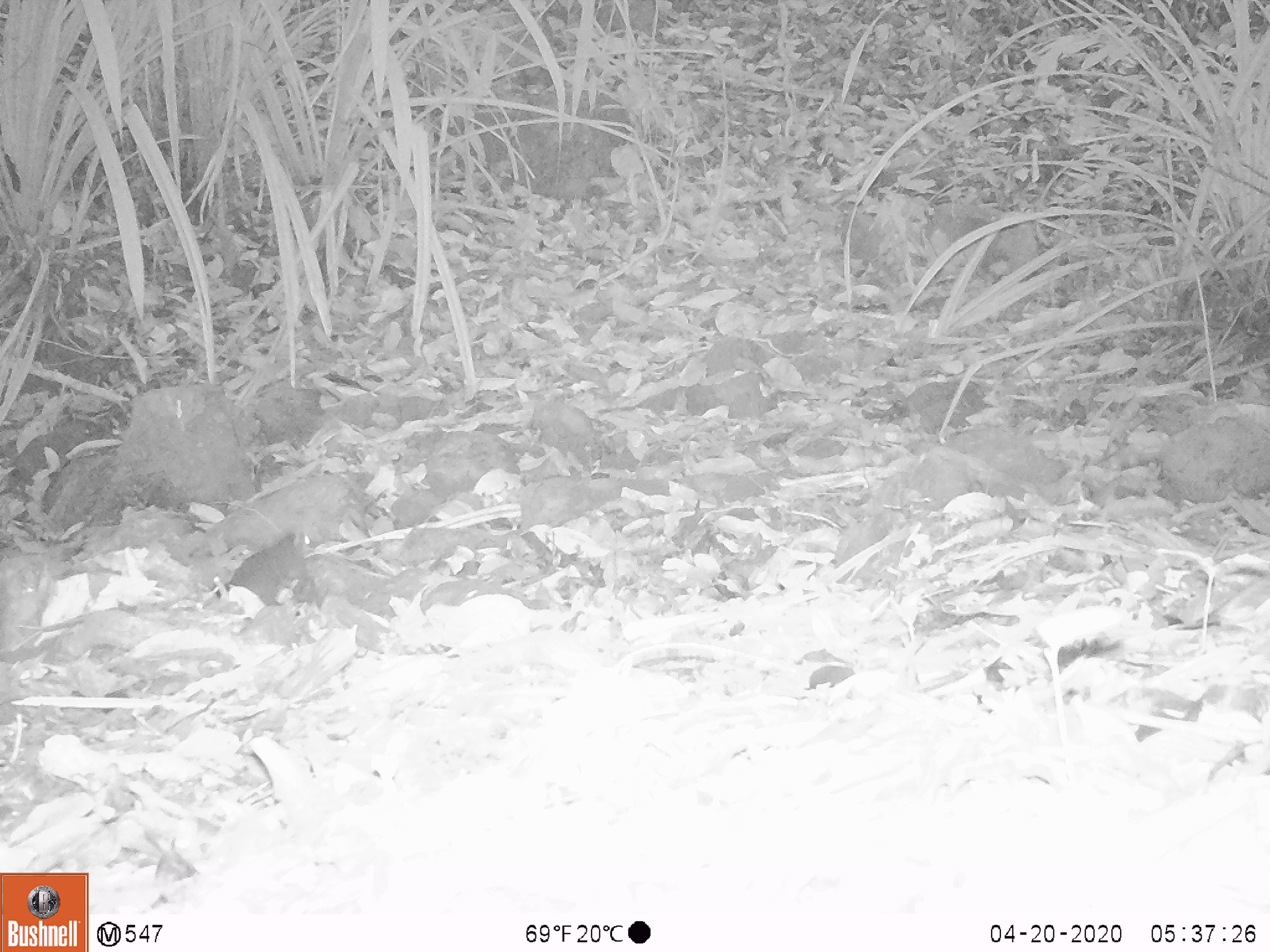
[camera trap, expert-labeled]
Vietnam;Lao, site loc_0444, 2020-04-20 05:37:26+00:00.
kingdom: Animalia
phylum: Chordata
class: Mammalia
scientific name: Mammalia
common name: mammal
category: unidentified small mammal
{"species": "unidentified small mammal (mammal) (Mammalia)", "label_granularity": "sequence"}